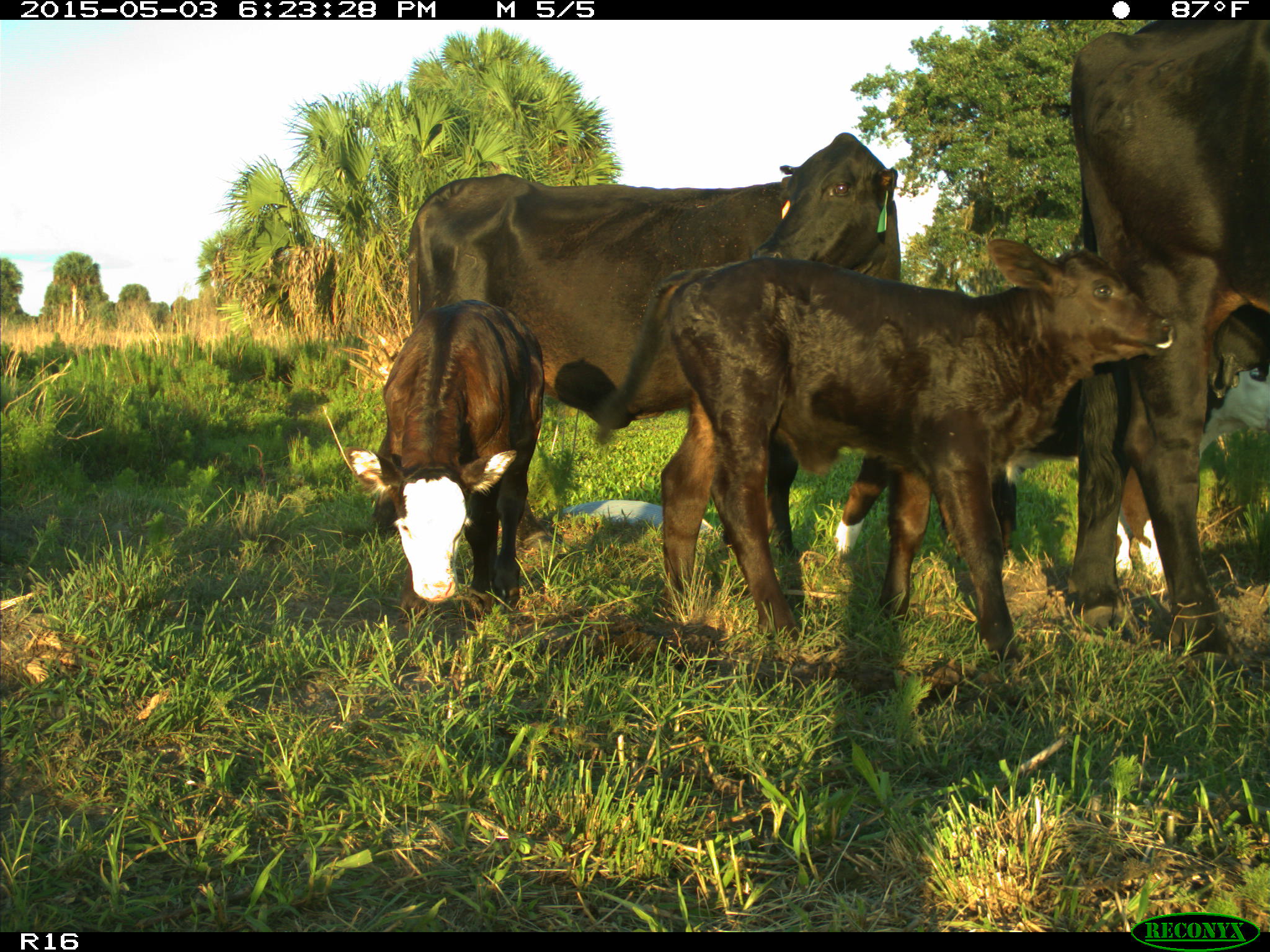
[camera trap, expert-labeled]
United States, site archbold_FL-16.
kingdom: Animalia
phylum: Chordata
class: Mammalia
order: Artiodactyla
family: Bovidae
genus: Bos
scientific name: Bos taurus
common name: domestic cow